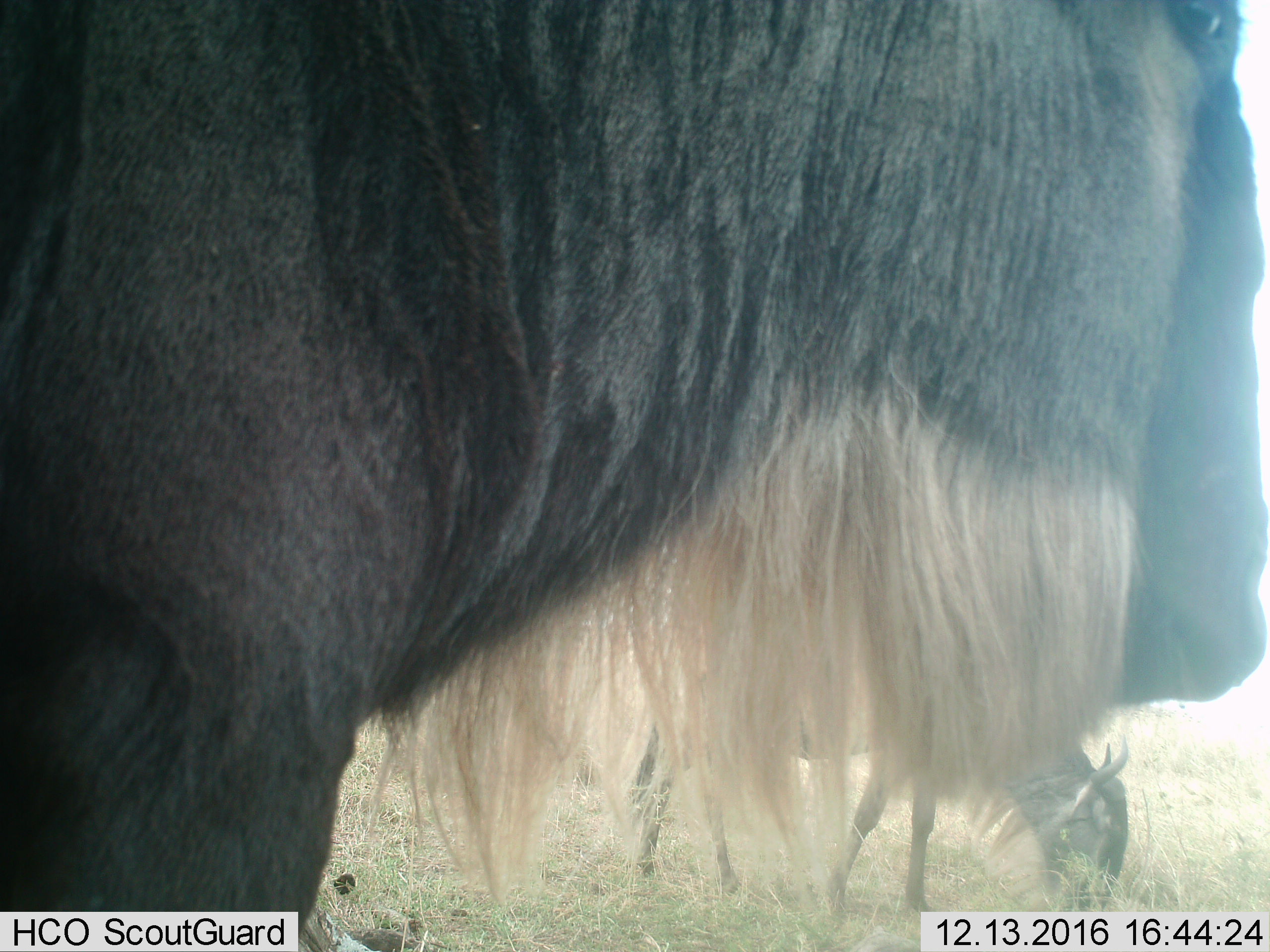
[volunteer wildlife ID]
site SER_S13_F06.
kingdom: Animalia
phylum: Chordata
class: Mammalia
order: Artiodactyla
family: Bovidae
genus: Connochaetes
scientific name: Connochaetes taurinus taurinus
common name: blue wildebeest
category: wildebeestblue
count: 2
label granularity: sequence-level